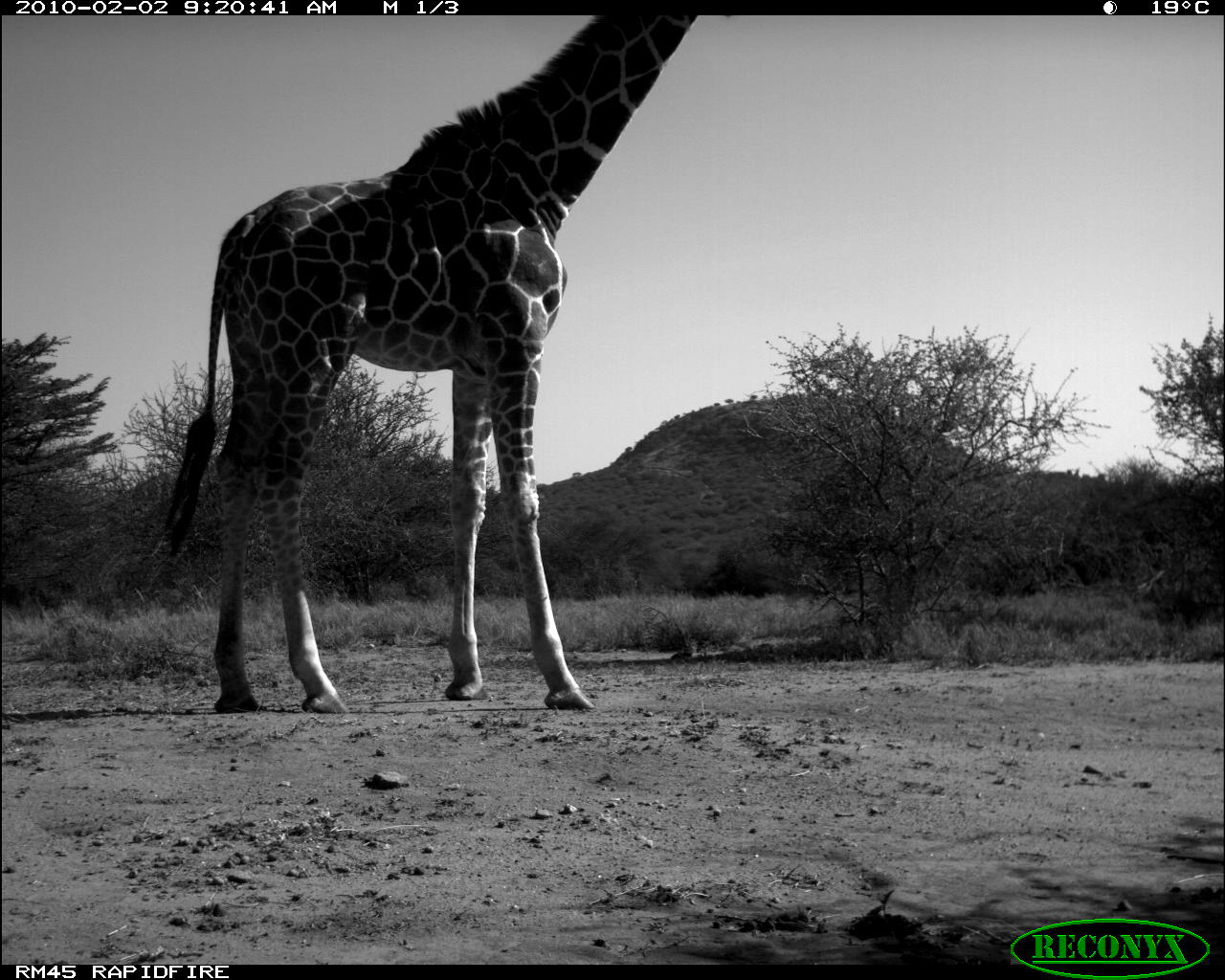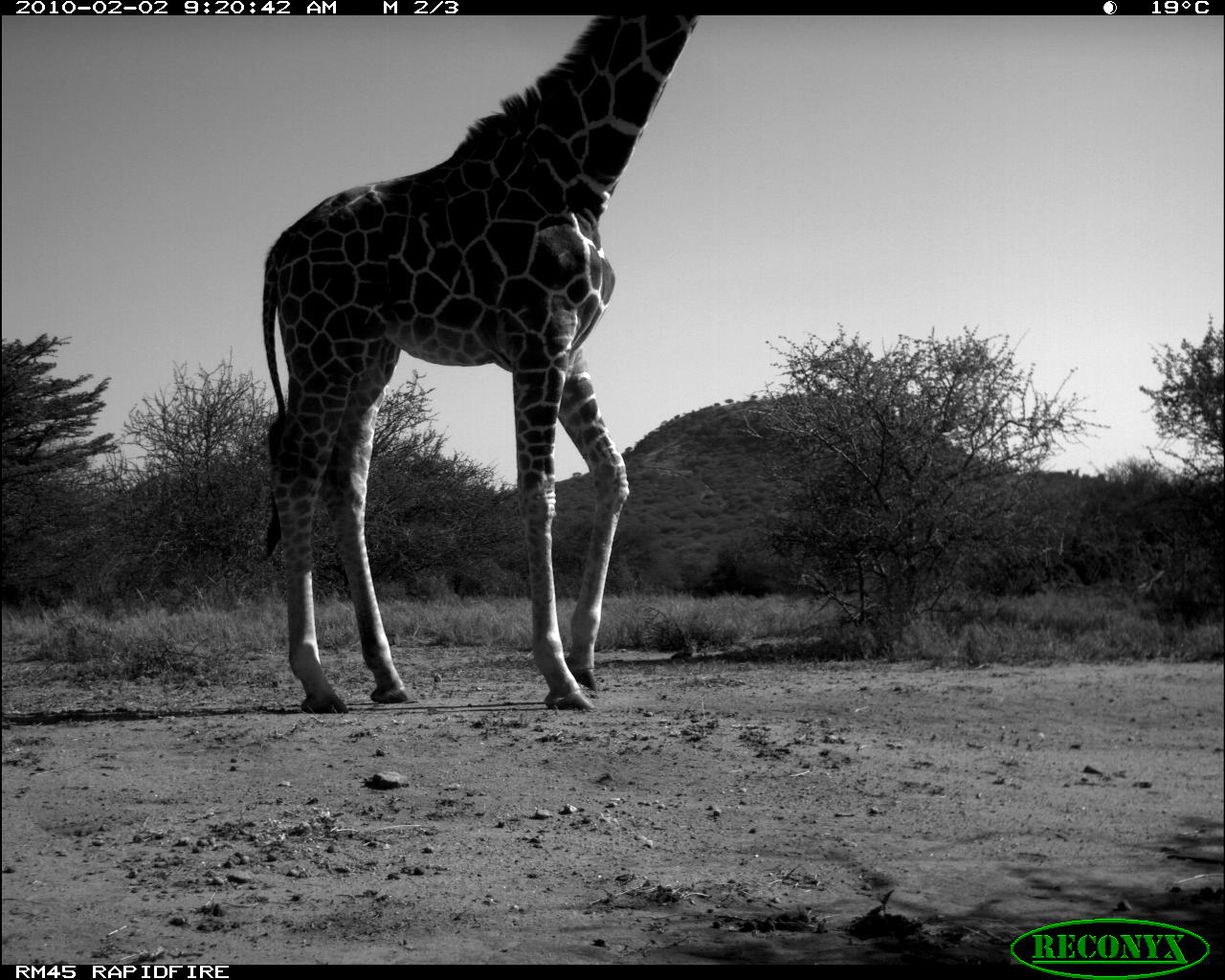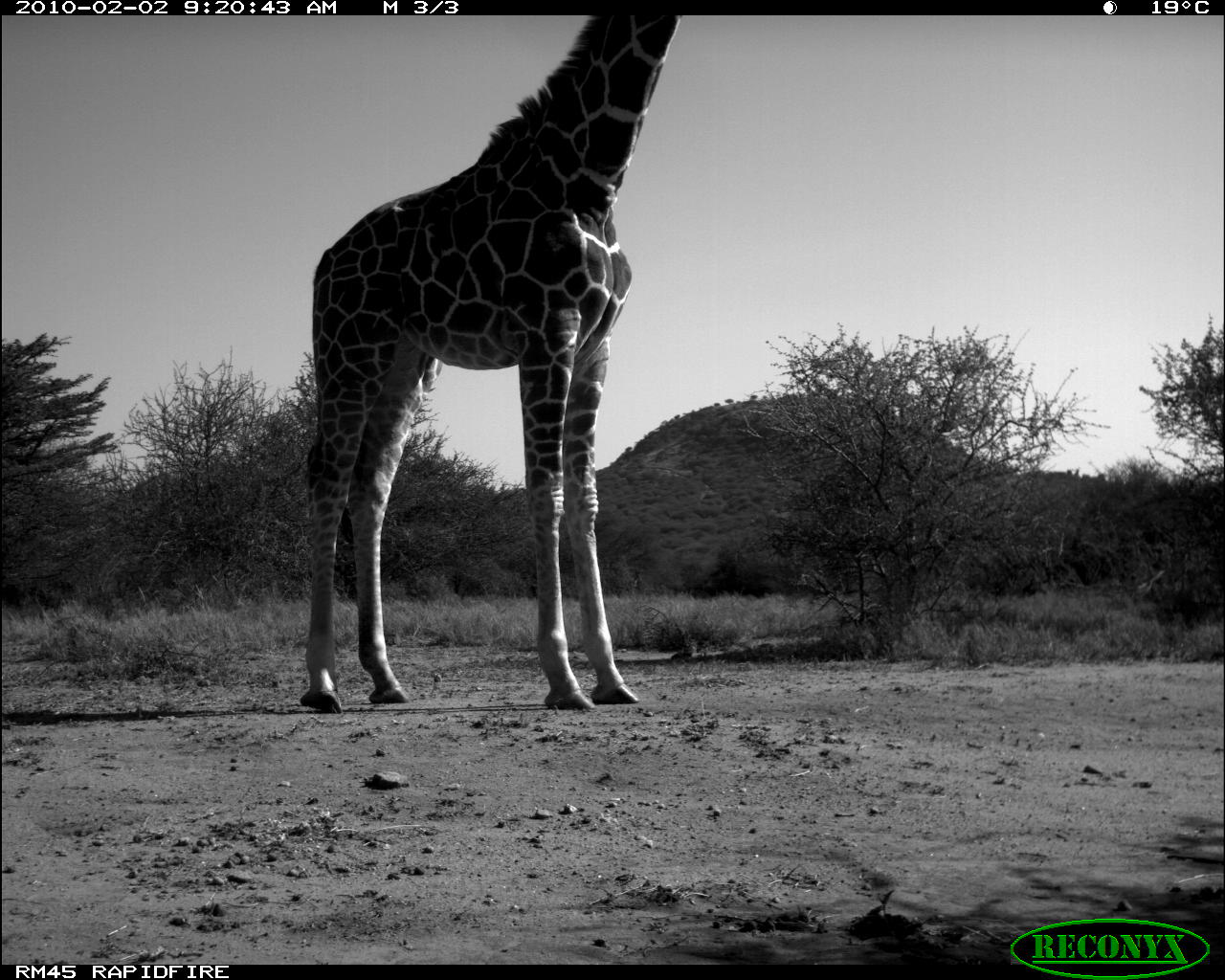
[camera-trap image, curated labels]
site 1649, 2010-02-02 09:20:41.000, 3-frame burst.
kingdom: Animalia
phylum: Chordata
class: Mammalia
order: Artiodactyla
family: Giraffidae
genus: Giraffa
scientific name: Giraffa camelopardalis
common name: giraffe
Giraffa camelopardalis (giraffe), count 1.